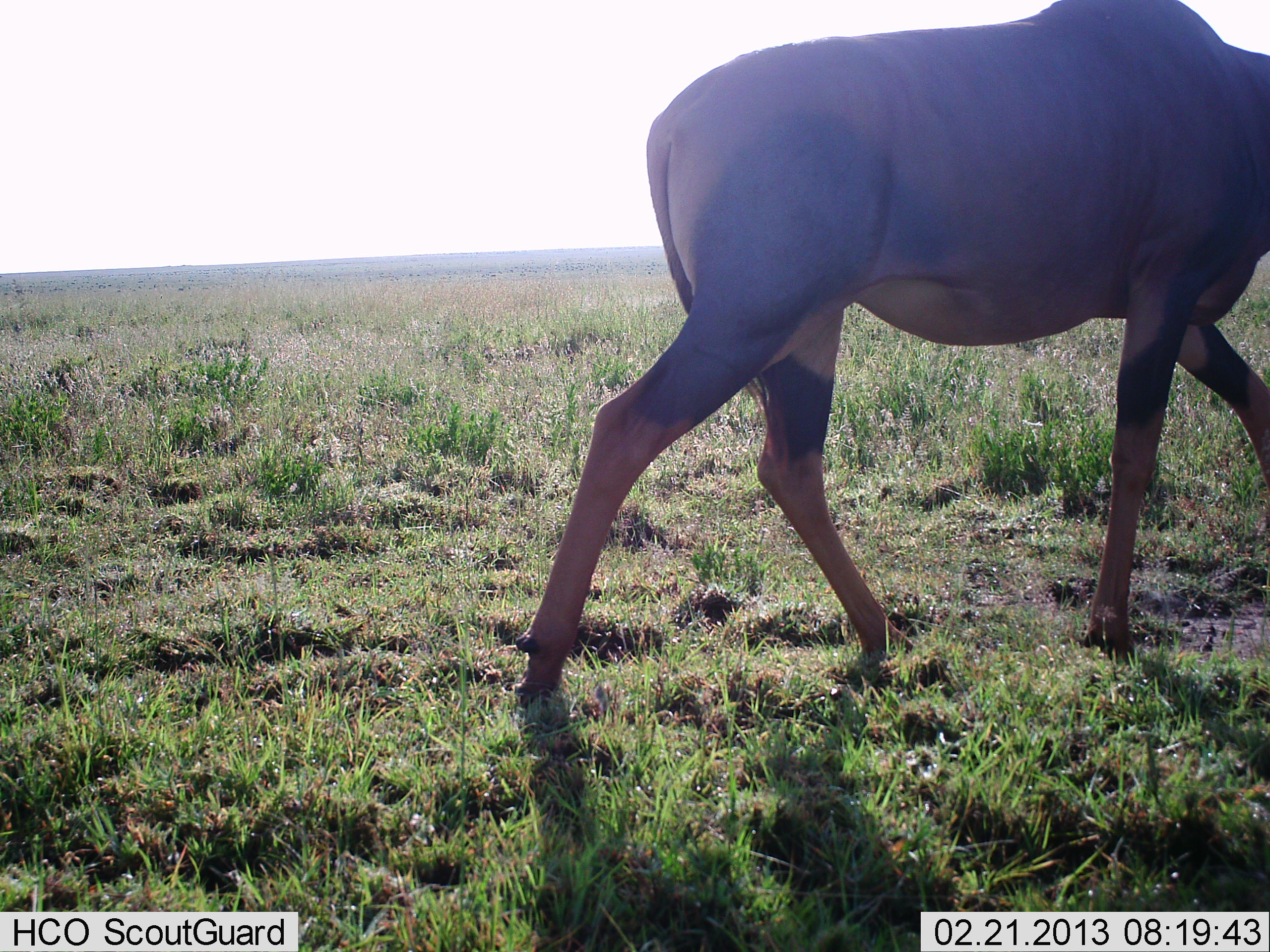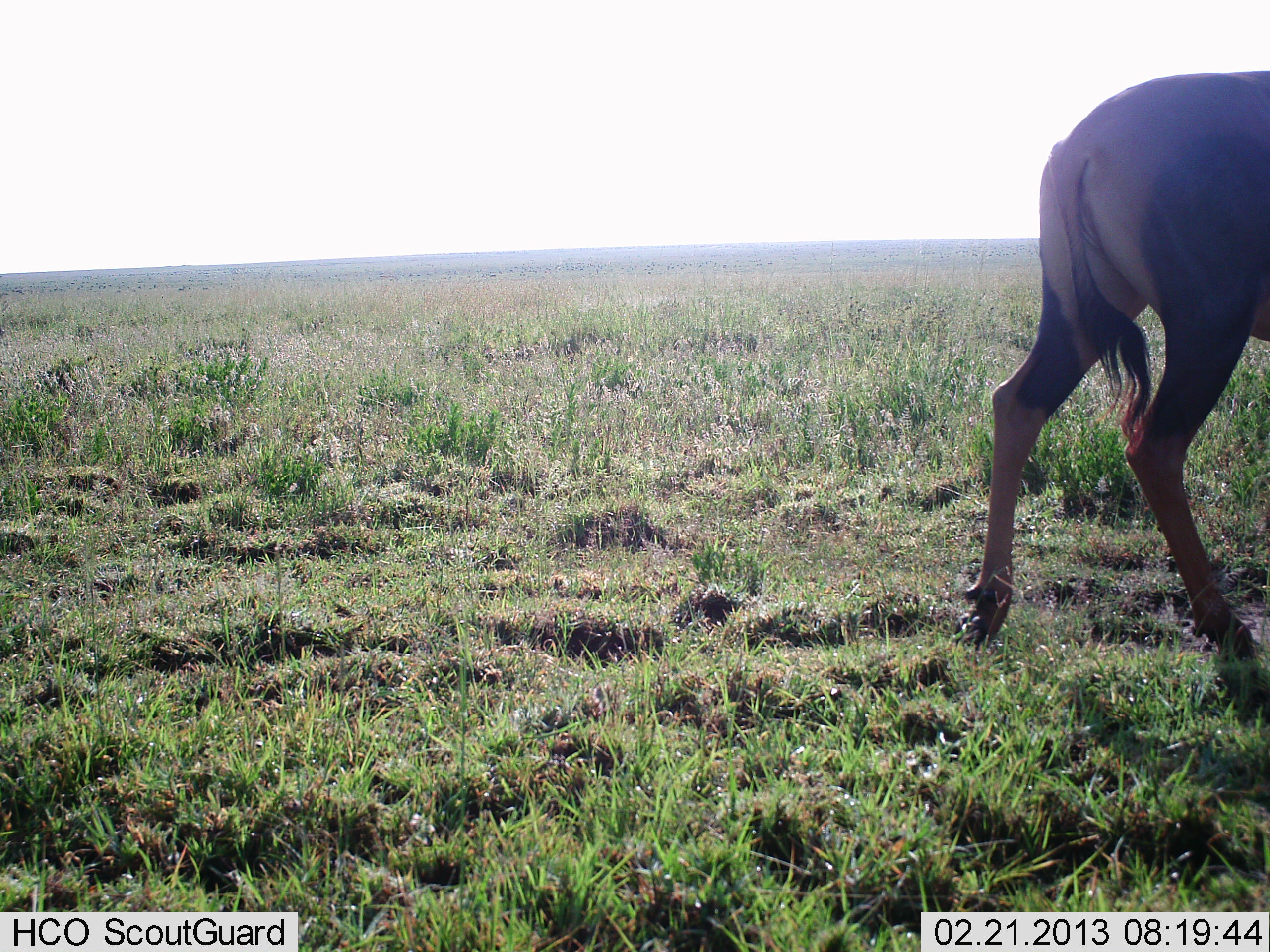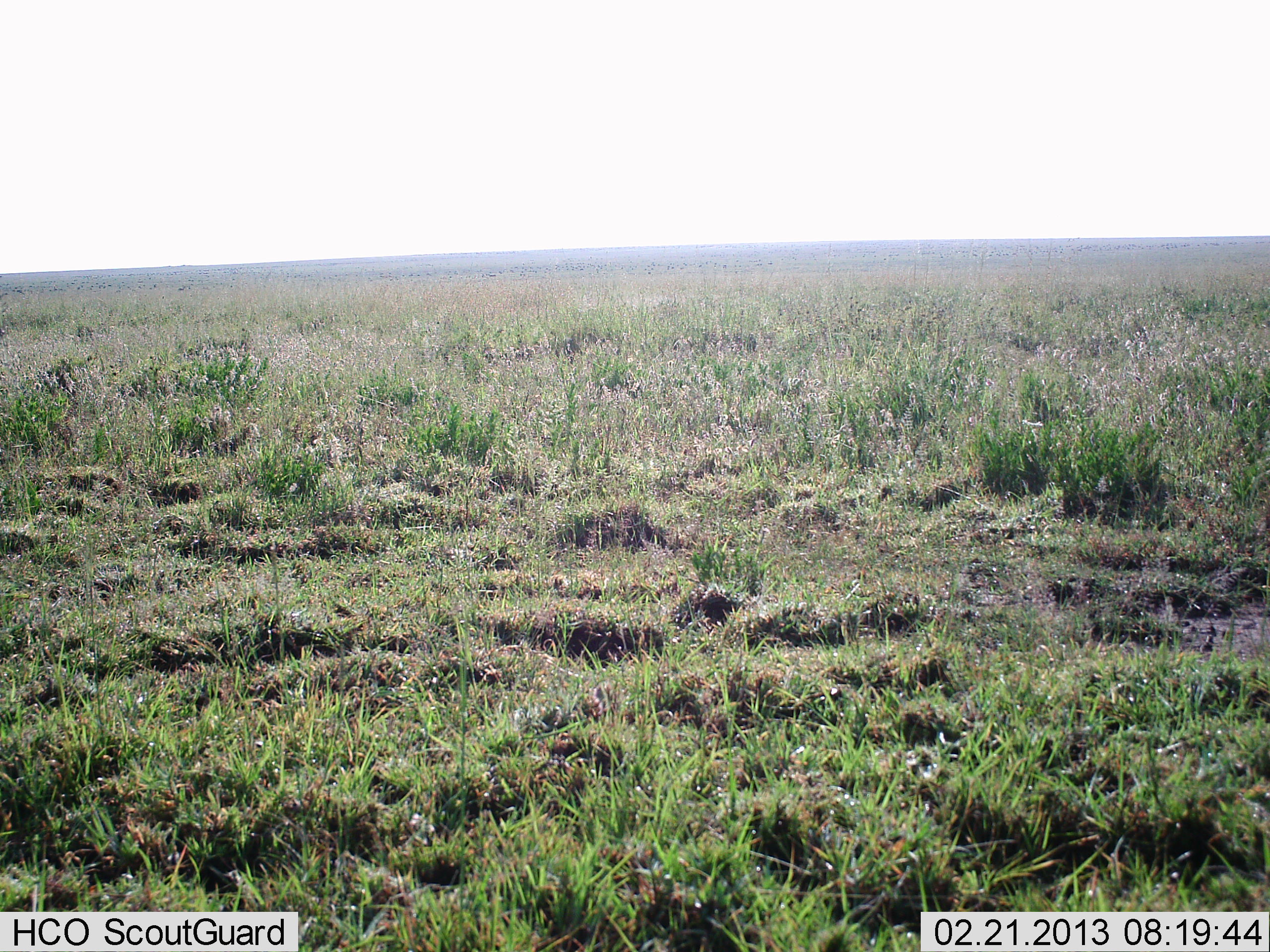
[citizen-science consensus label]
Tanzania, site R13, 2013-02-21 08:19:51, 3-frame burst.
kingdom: Animalia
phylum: Chordata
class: Mammalia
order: Artiodactyla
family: Bovidae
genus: Damaliscus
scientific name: Damaliscus lunatus jimela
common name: topi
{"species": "topi (Damaliscus lunatus jimela)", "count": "1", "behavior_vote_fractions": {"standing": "5%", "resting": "0%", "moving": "95%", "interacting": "0%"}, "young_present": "0%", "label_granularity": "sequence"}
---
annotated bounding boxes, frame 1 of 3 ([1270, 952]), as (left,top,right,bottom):
animal: (522,0,1270,696)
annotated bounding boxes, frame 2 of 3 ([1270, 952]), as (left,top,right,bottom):
animal: (962,65,1270,728)